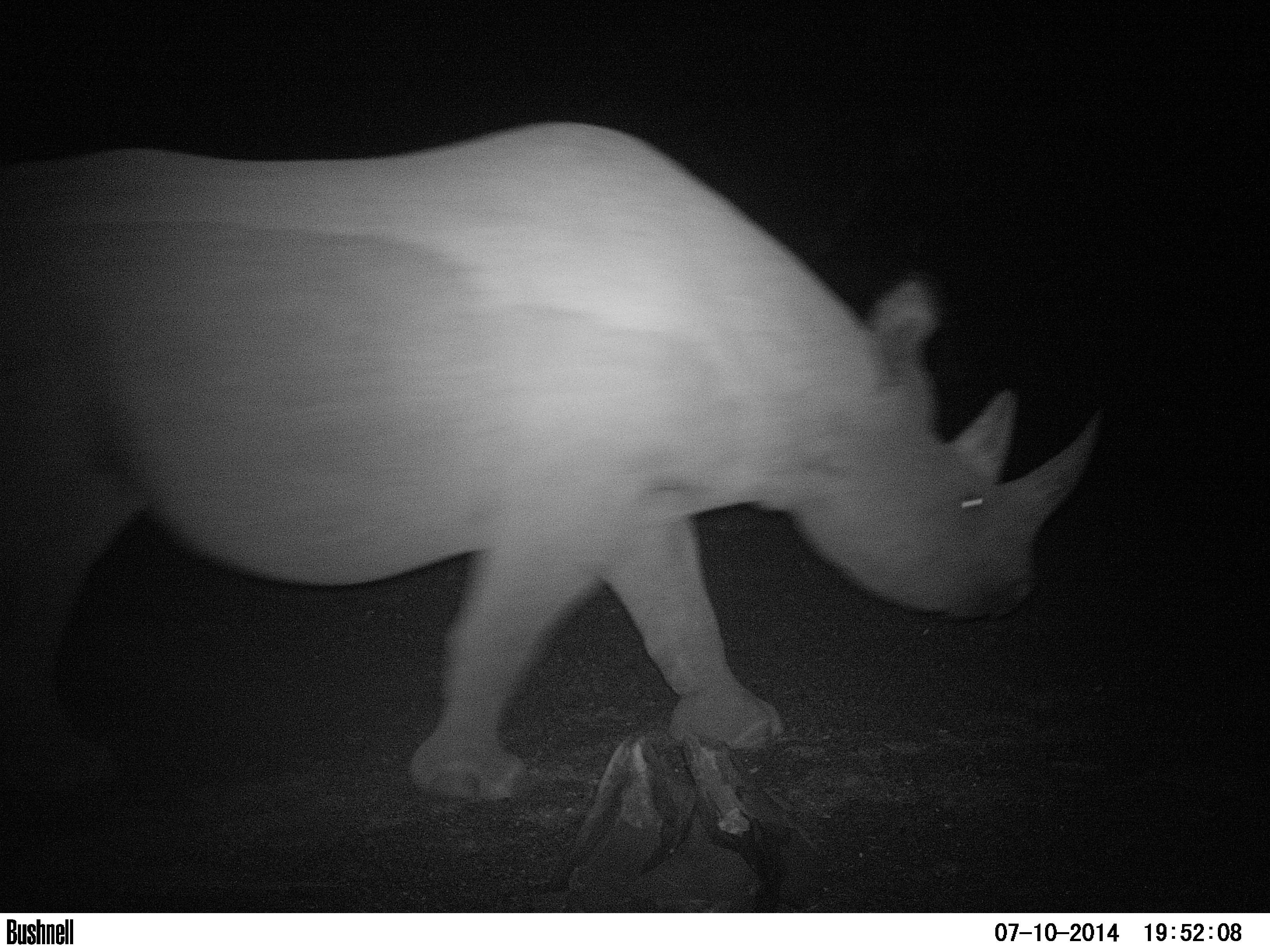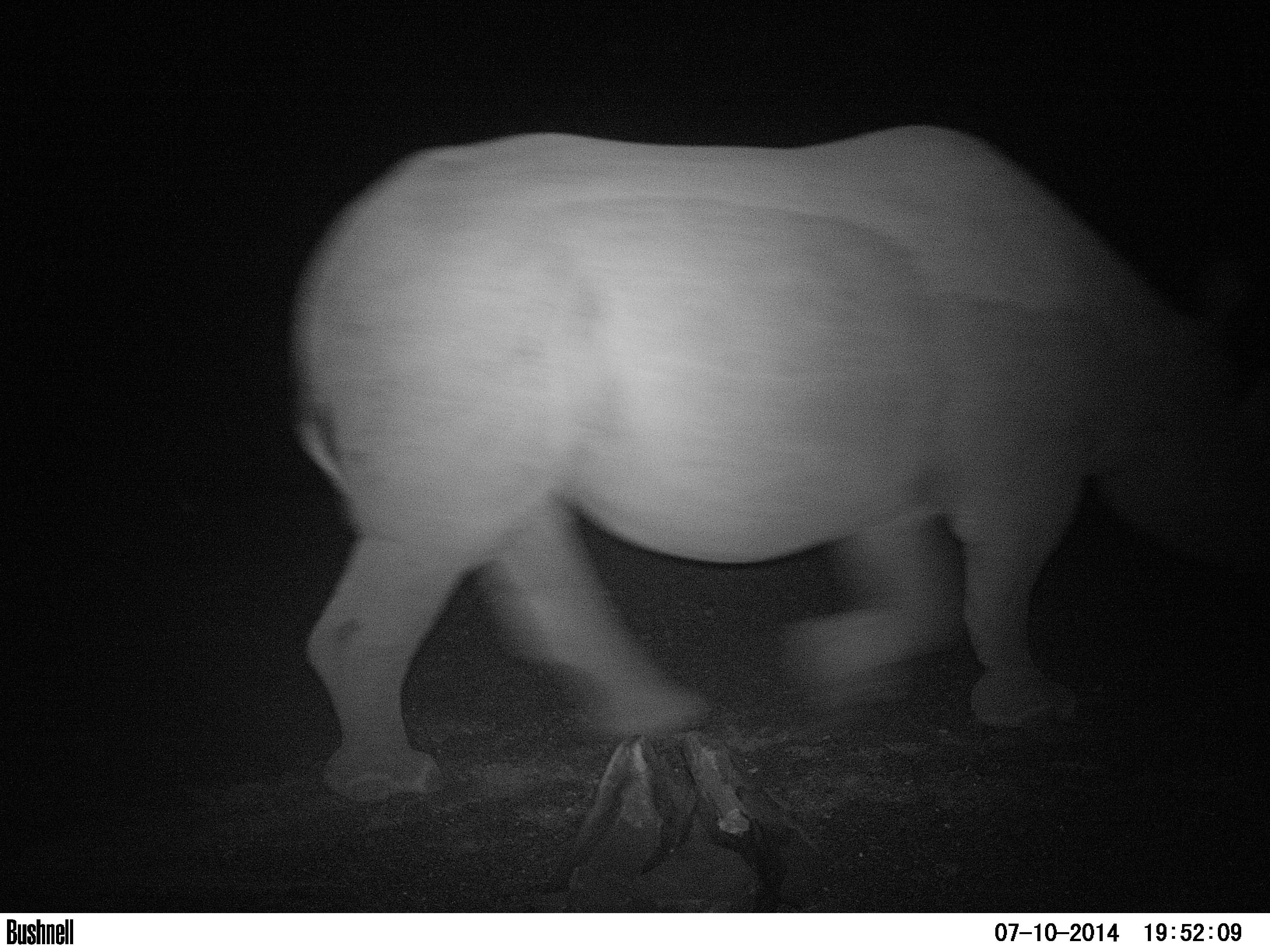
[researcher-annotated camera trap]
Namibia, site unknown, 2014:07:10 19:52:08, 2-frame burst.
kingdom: Animalia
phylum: Chordata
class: Mammalia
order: Perissodactyla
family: Rhinocerotidae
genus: Diceros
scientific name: Diceros bicornis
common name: black rhinoceros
Diceros bicornis (black rhinoceros).